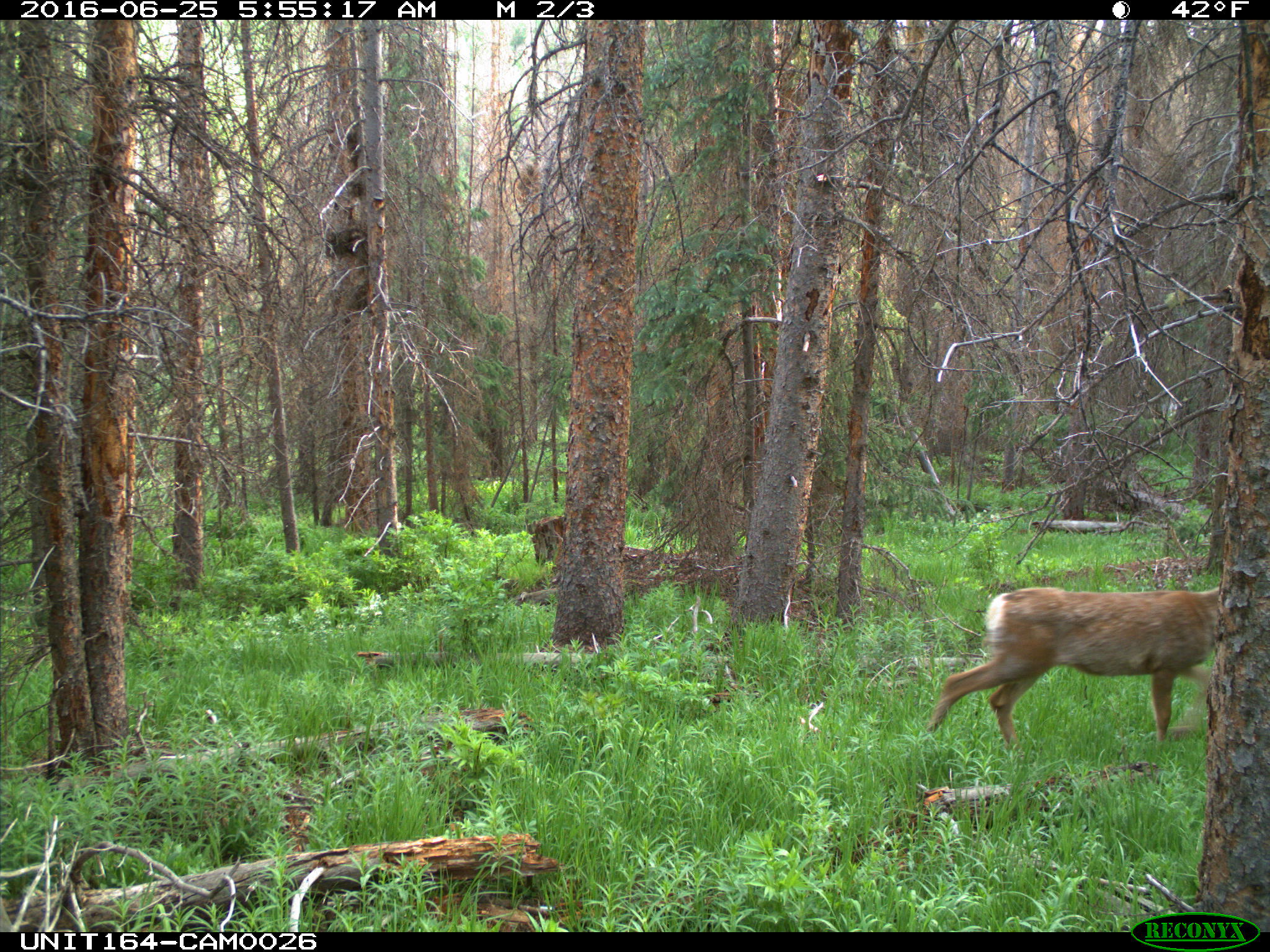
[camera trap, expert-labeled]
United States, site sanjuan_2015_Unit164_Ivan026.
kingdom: Animalia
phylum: Chordata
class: Mammalia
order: Artiodactyla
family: Cervidae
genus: Odocoileus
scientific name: Odocoileus hemionus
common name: mule deer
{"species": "Odocoileus hemionus (mule deer)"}